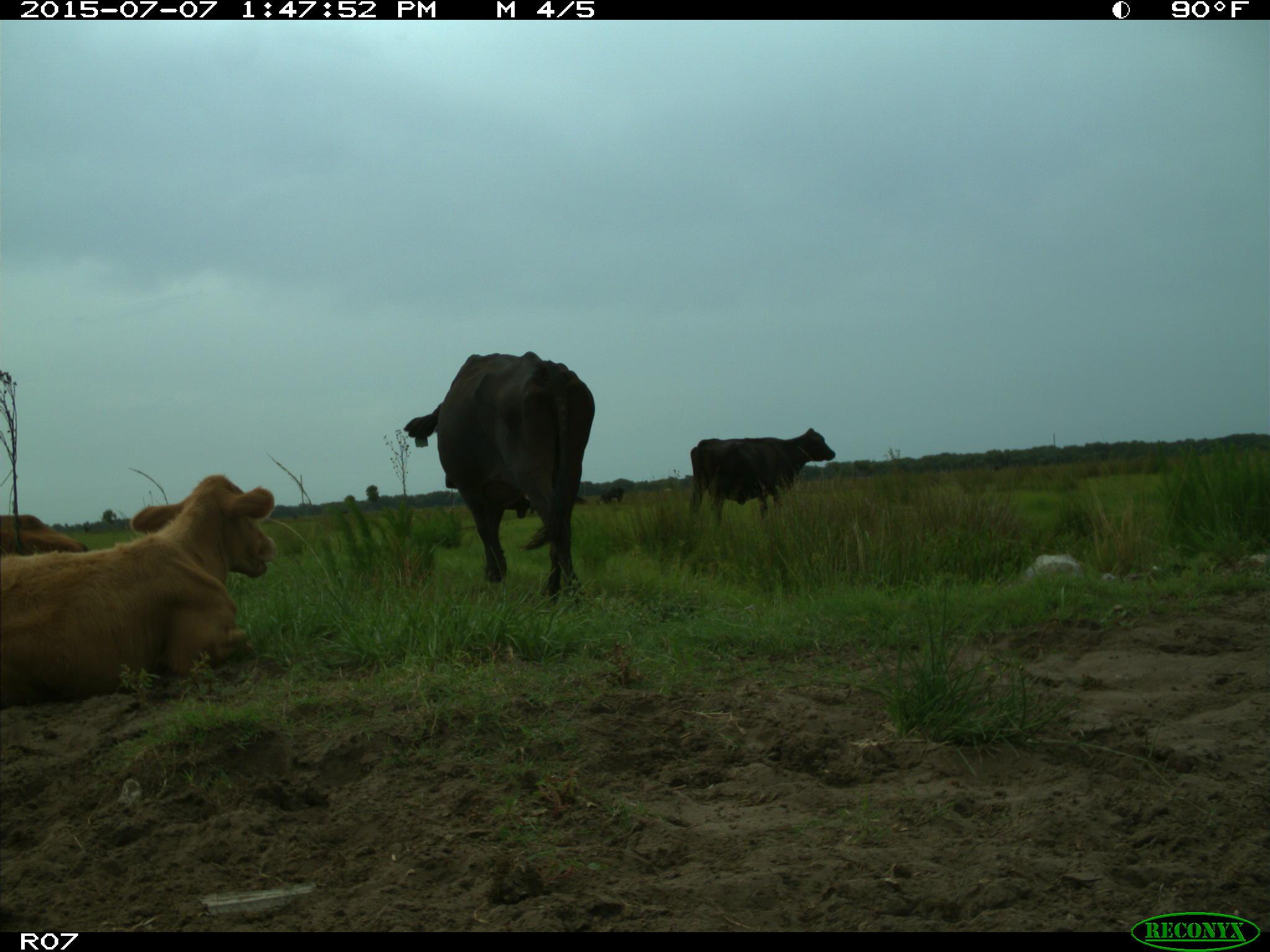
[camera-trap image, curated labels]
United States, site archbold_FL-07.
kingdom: Animalia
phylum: Chordata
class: Mammalia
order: Artiodactyla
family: Bovidae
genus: Bos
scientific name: Bos taurus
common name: domestic cow